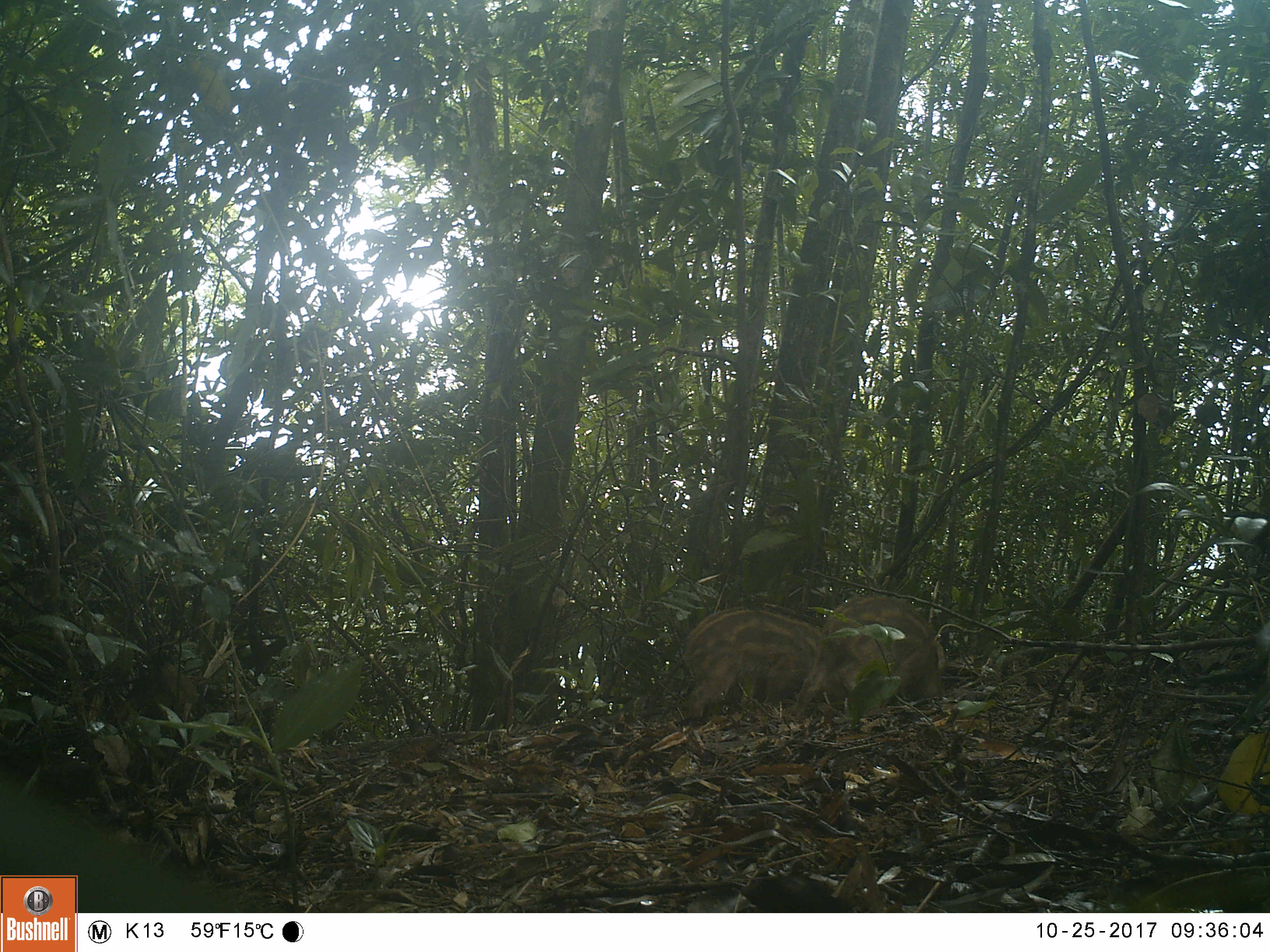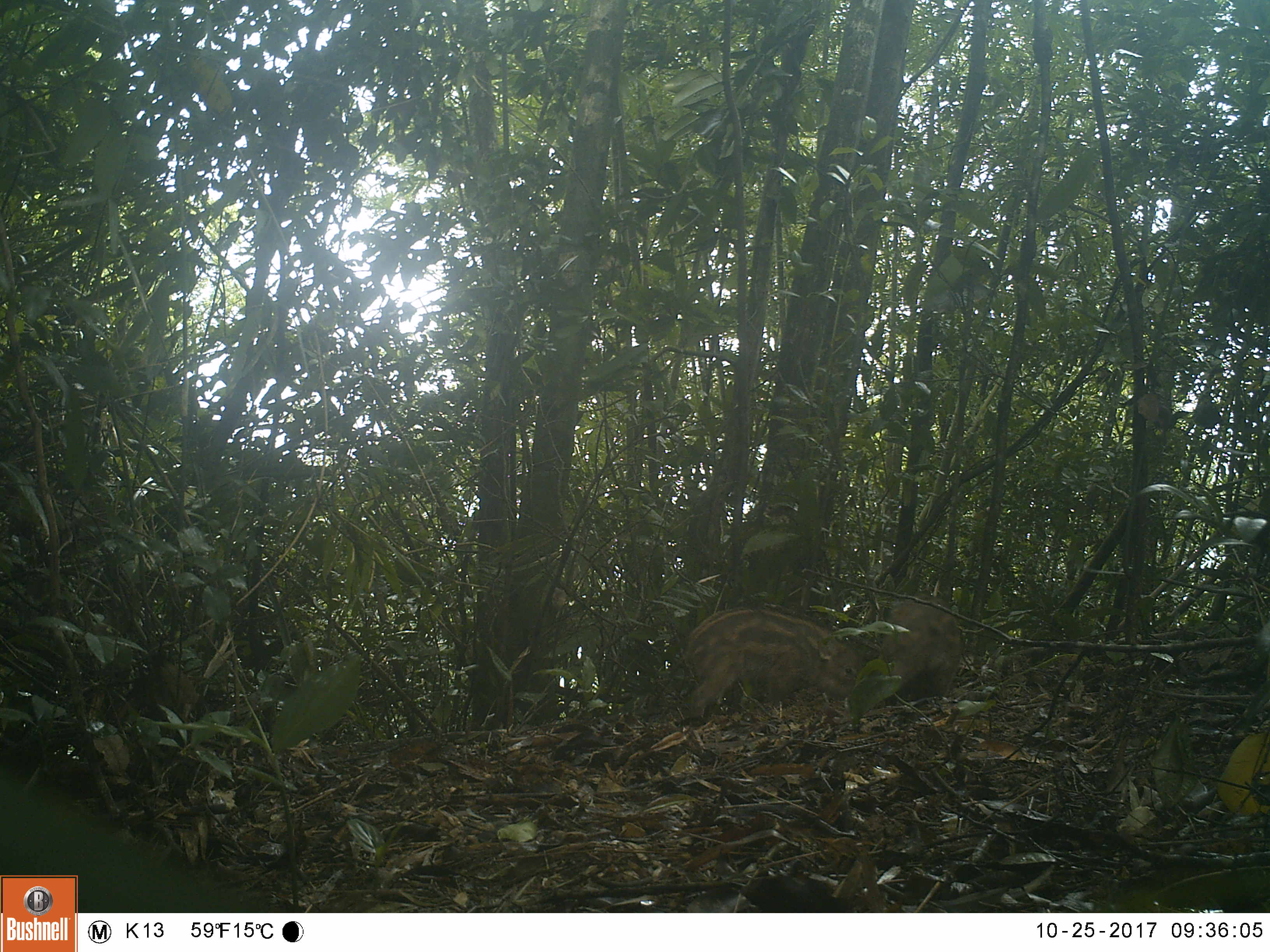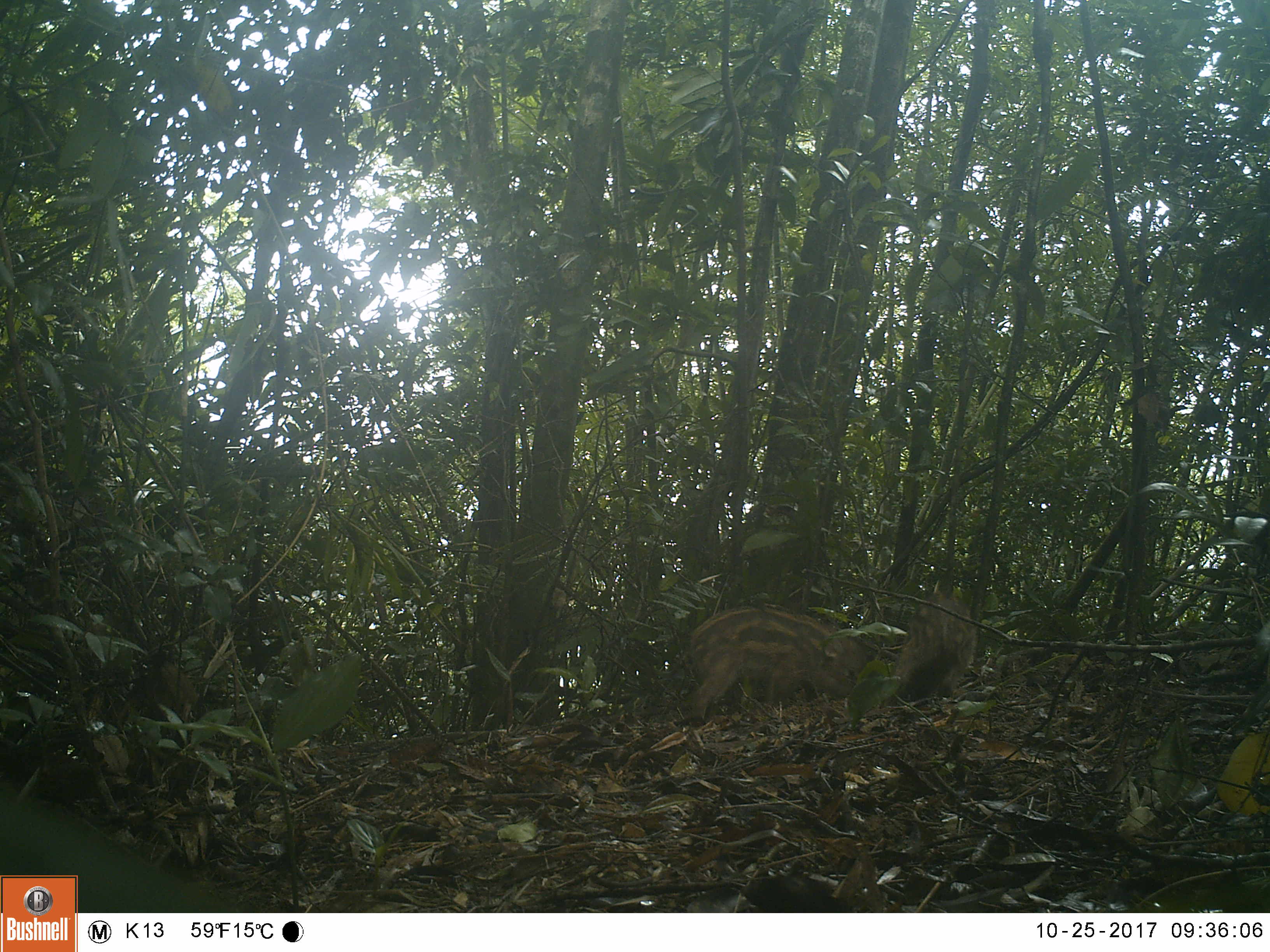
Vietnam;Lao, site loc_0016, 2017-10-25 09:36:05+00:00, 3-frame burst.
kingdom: Animalia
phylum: Chordata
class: Mammalia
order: Artiodactyla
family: Suidae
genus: Sus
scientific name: Sus scrofa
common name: eurasian wild pig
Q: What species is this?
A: Eurasian wild pig (Sus scrofa).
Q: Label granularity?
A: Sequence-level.